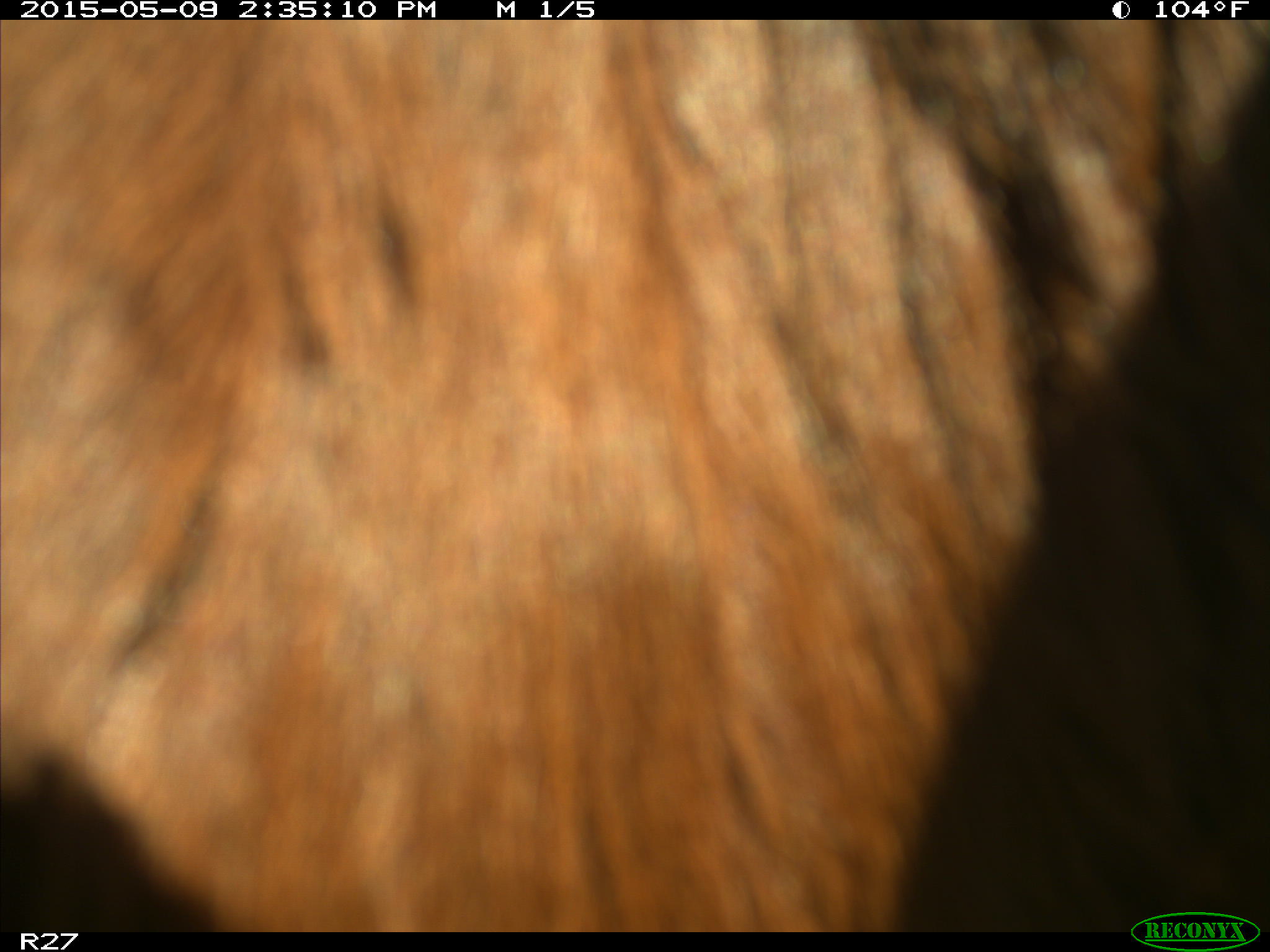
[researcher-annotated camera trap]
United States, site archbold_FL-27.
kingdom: Animalia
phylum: Chordata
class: Mammalia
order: Artiodactyla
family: Bovidae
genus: Bos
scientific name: Bos taurus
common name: domestic cow